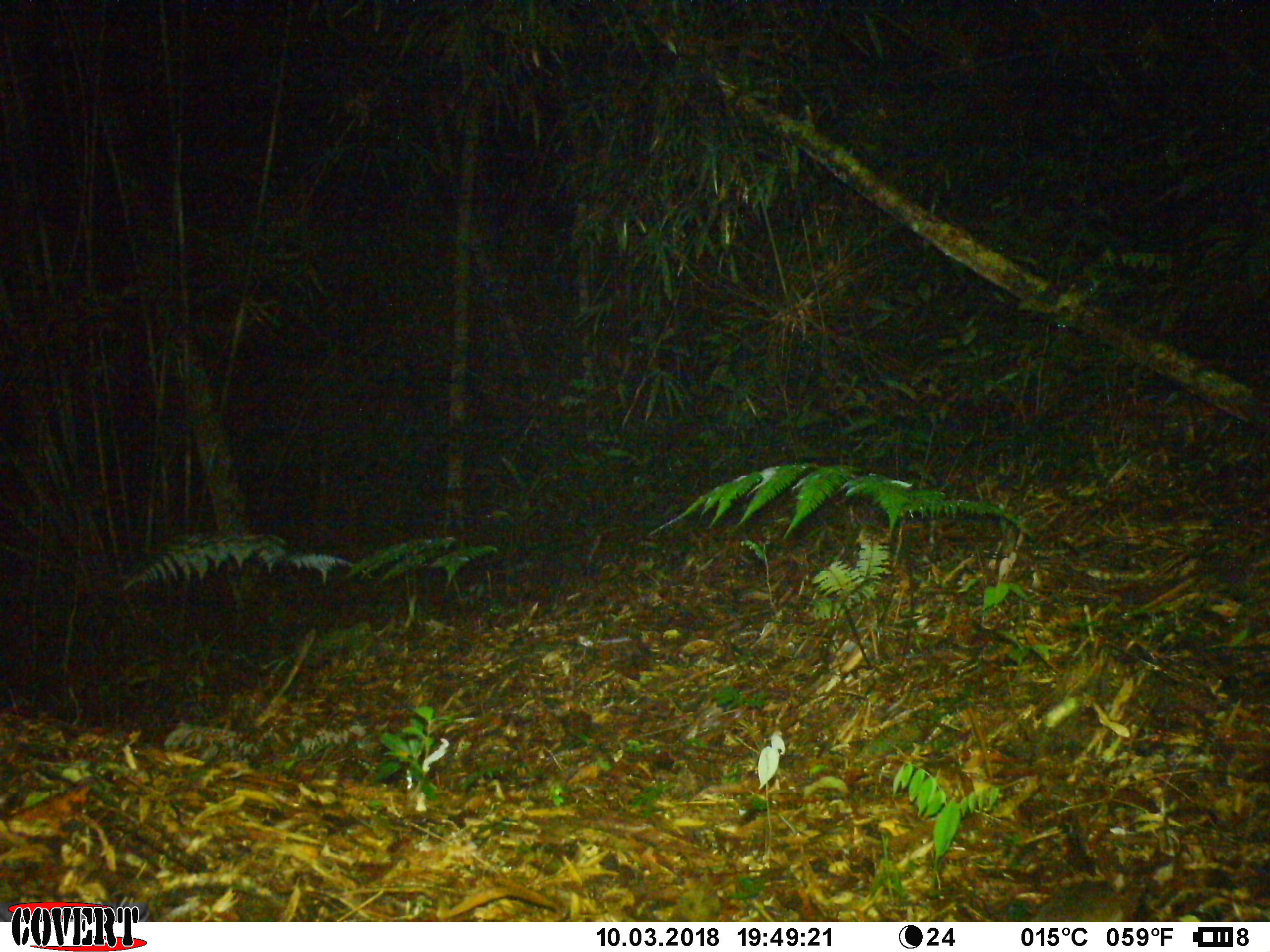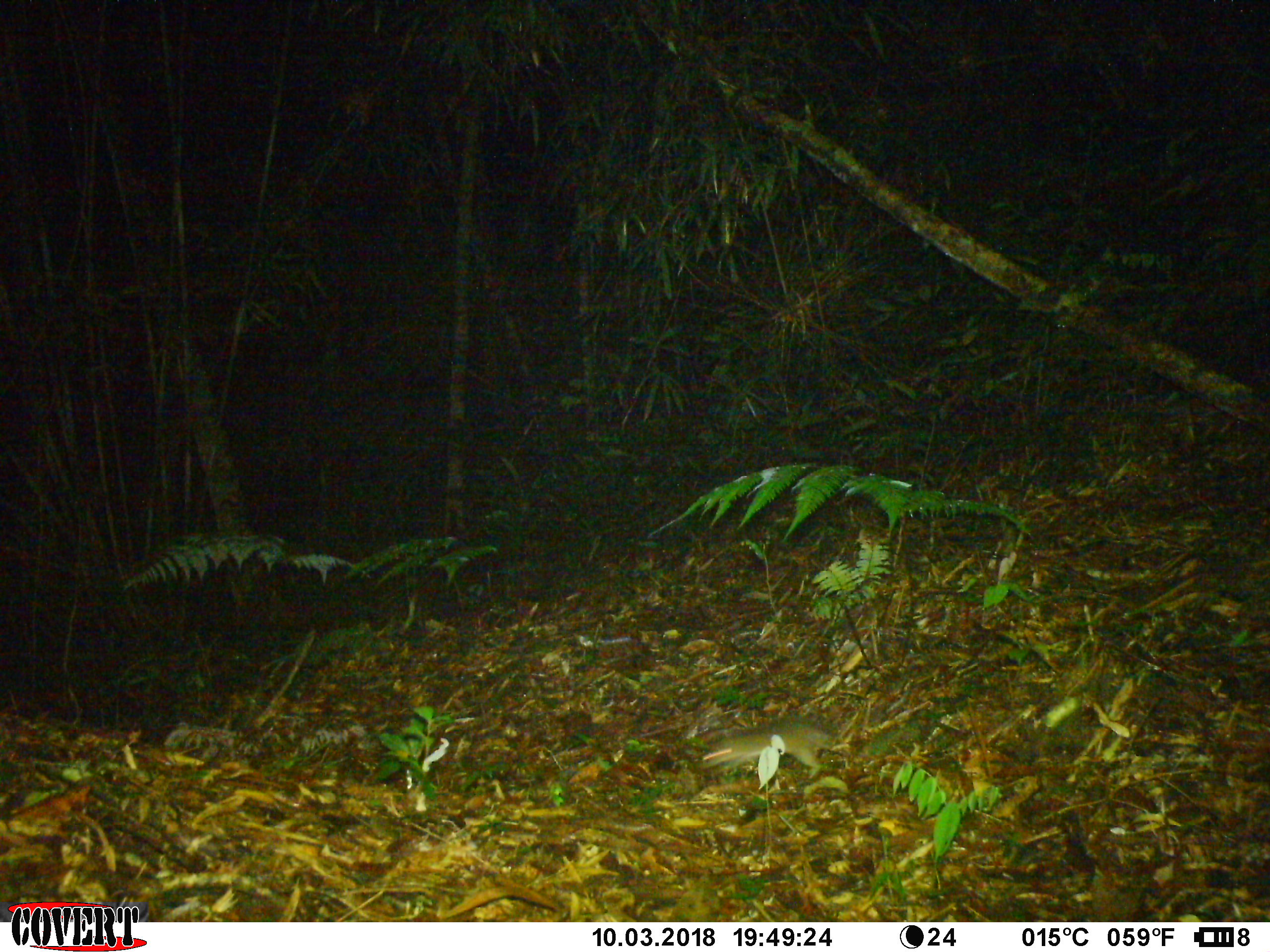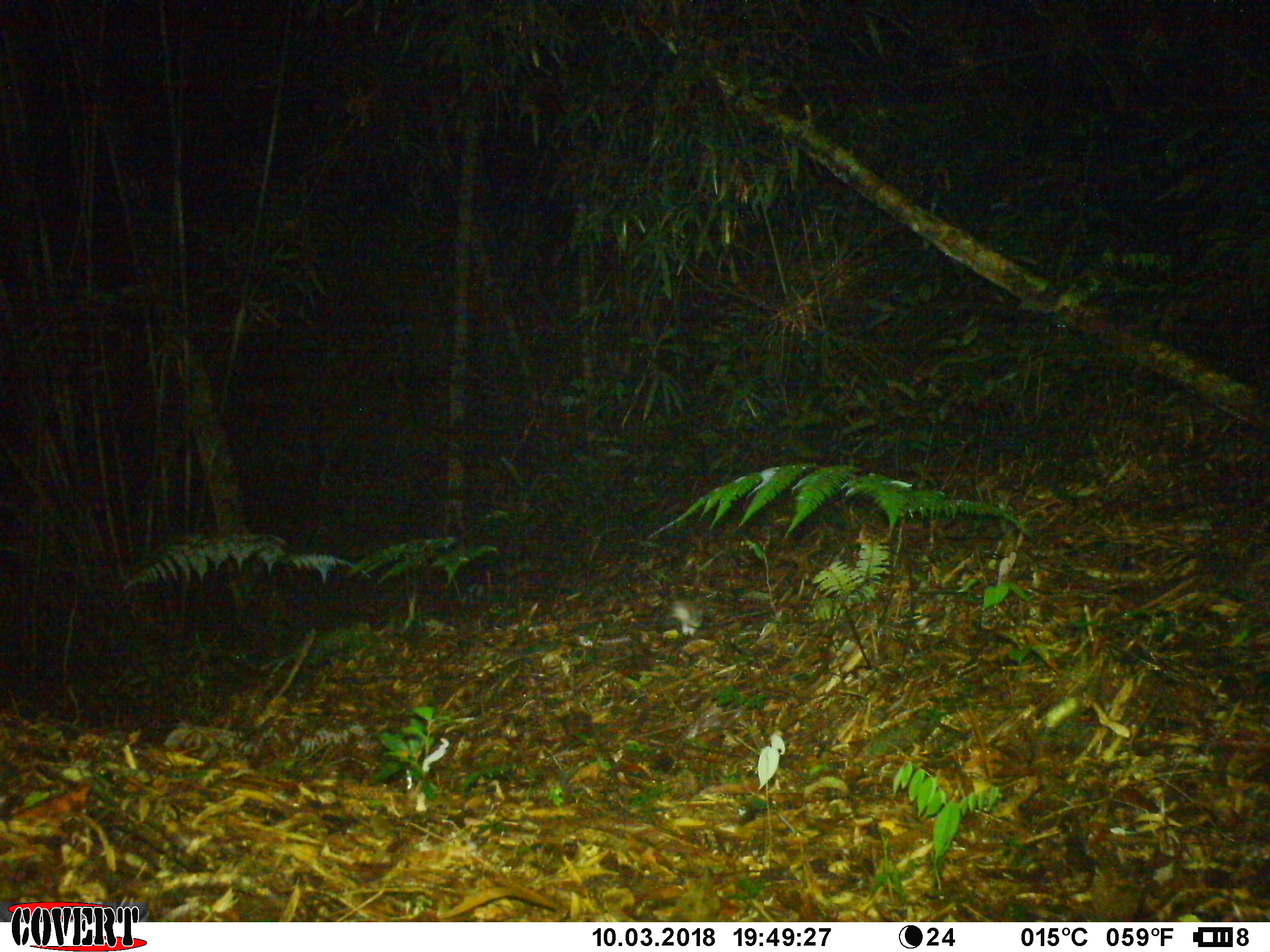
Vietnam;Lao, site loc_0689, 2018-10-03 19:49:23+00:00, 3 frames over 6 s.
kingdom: Animalia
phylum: Chordata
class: Mammalia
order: Rodentia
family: Muridae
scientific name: Muridae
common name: old-world mice and rats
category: unidentified murid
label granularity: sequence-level